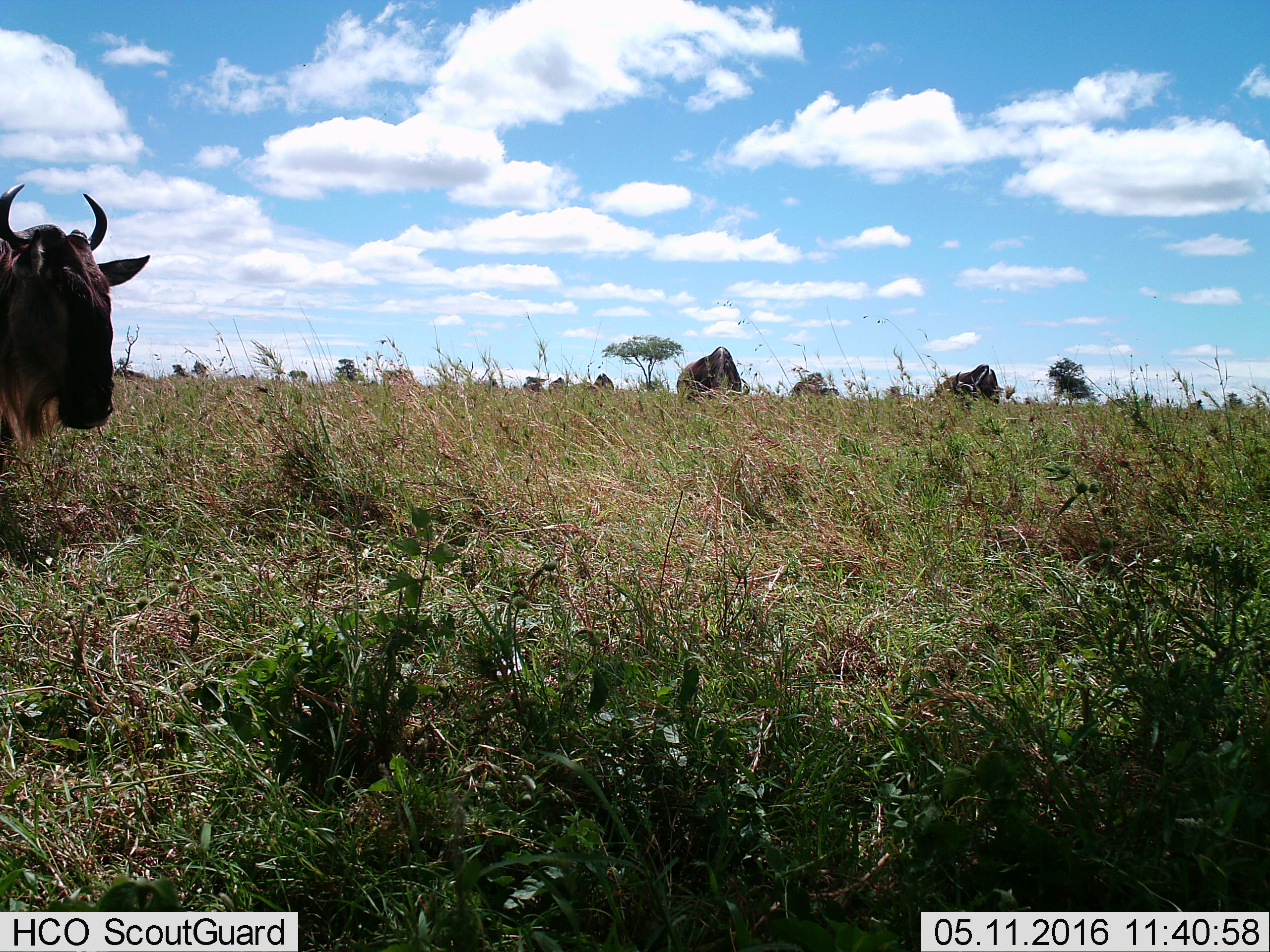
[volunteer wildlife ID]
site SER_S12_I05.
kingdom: Animalia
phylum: Chordata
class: Mammalia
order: Artiodactyla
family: Bovidae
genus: Connochaetes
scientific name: Connochaetes taurinus taurinus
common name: blue wildebeest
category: wildebeestblue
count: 8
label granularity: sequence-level